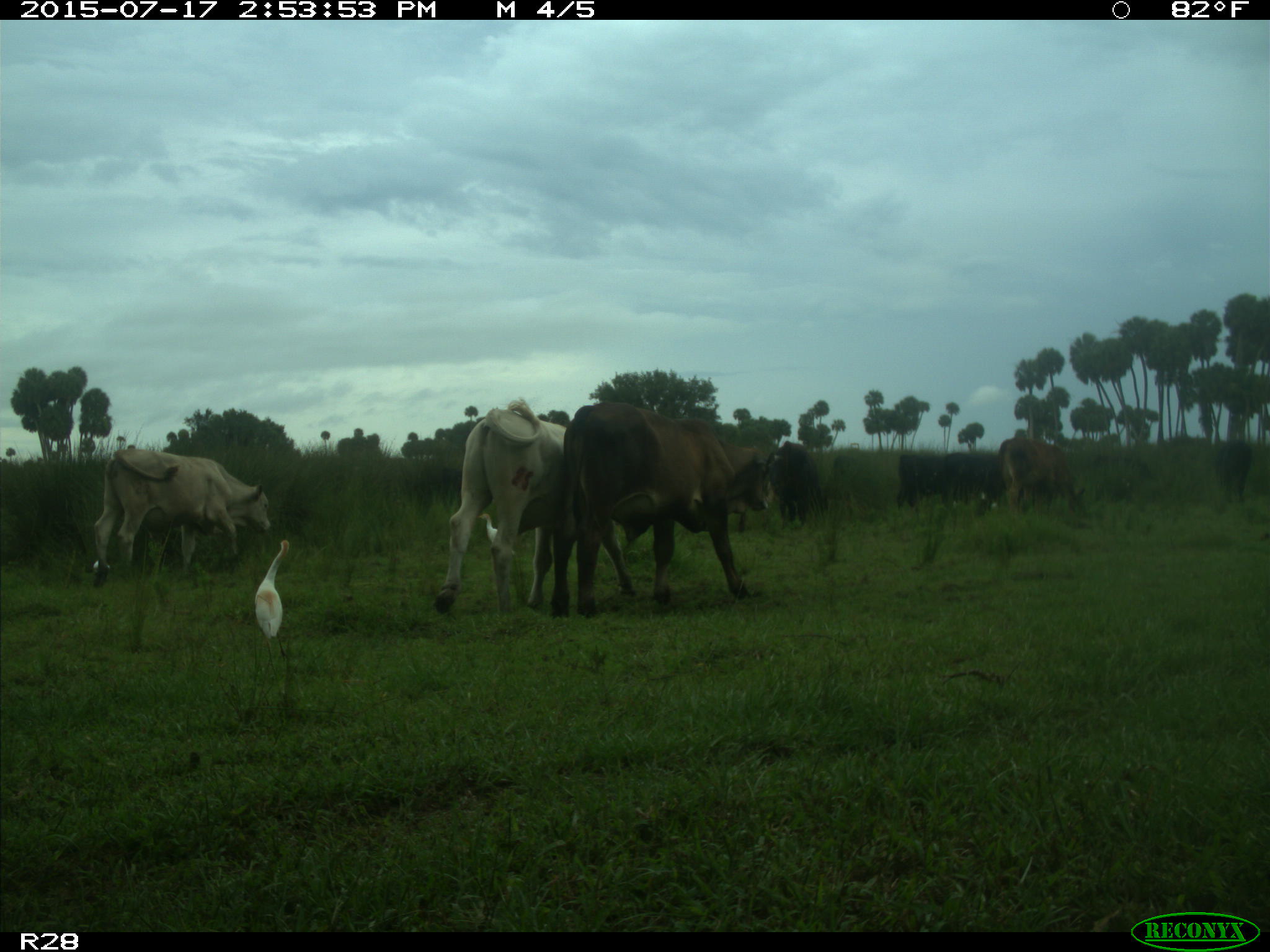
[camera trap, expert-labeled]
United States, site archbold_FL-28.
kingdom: Animalia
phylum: Chordata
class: Mammalia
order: Artiodactyla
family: Bovidae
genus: Bos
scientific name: Bos taurus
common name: domestic cow